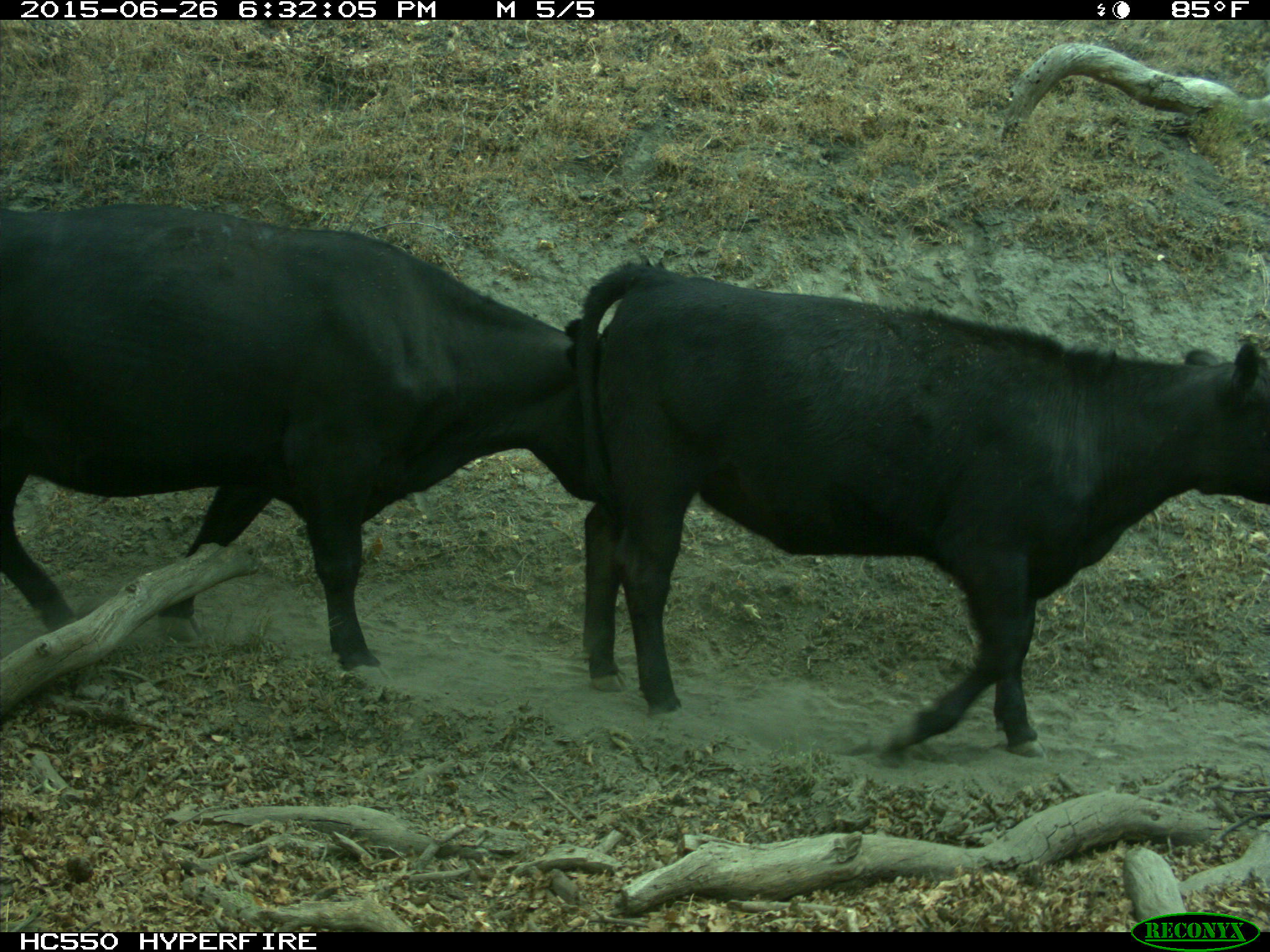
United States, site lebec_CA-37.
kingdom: Animalia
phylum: Chordata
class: Mammalia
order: Artiodactyla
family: Bovidae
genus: Bos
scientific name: Bos taurus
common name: domestic cow